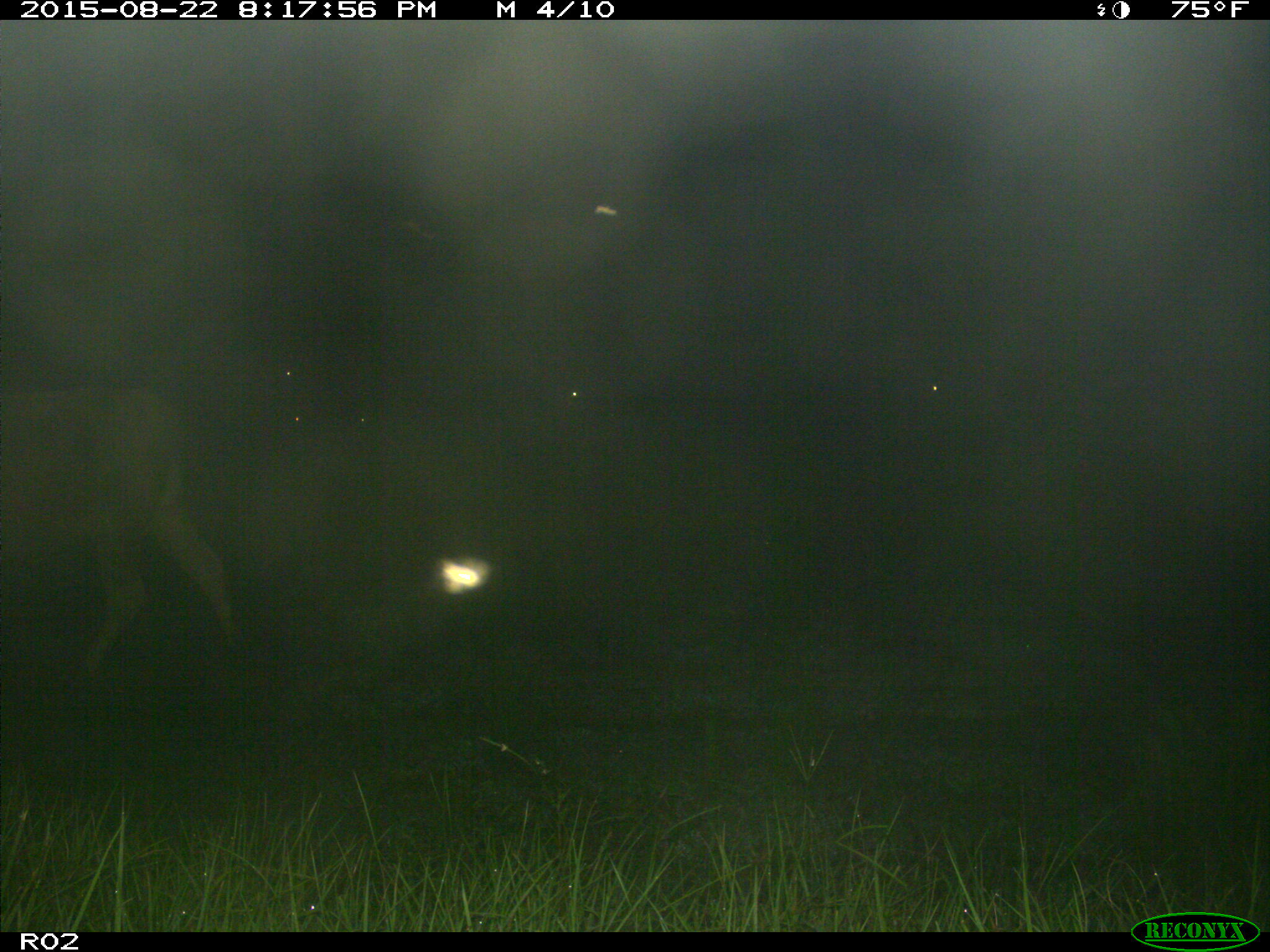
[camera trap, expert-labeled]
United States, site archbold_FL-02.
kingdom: Animalia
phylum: Chordata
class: Mammalia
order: Artiodactyla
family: Bovidae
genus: Bos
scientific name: Bos taurus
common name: domestic cow